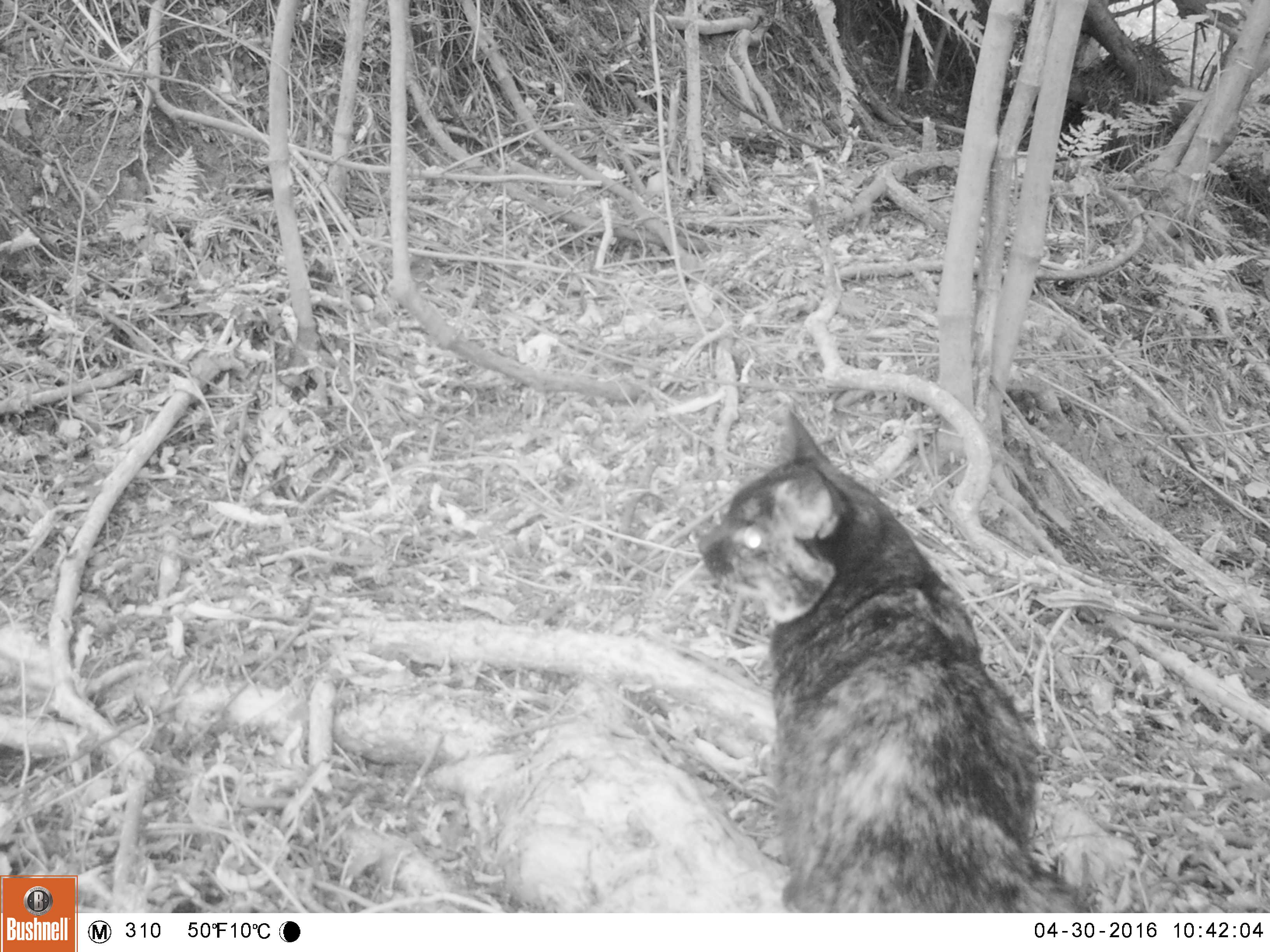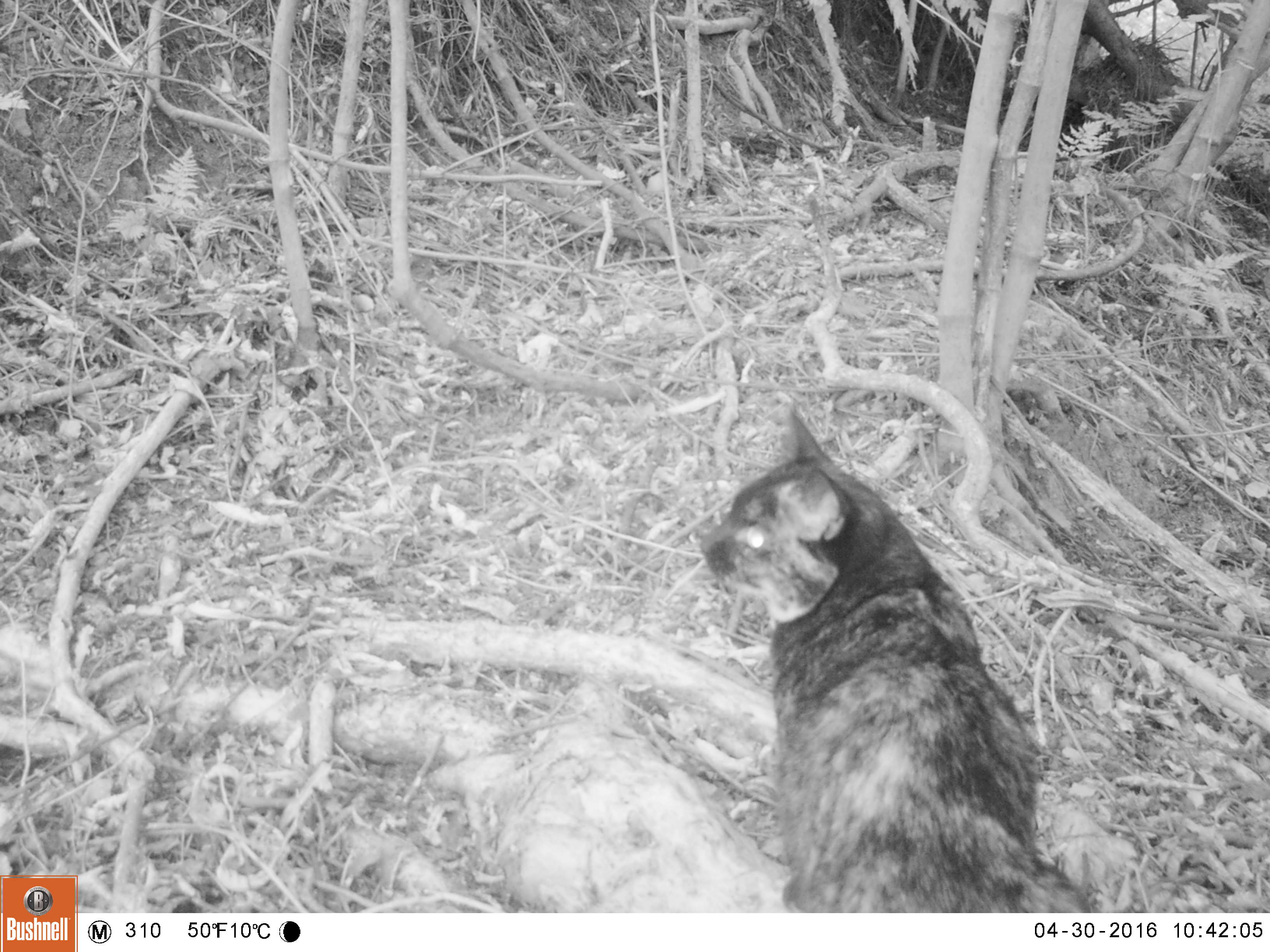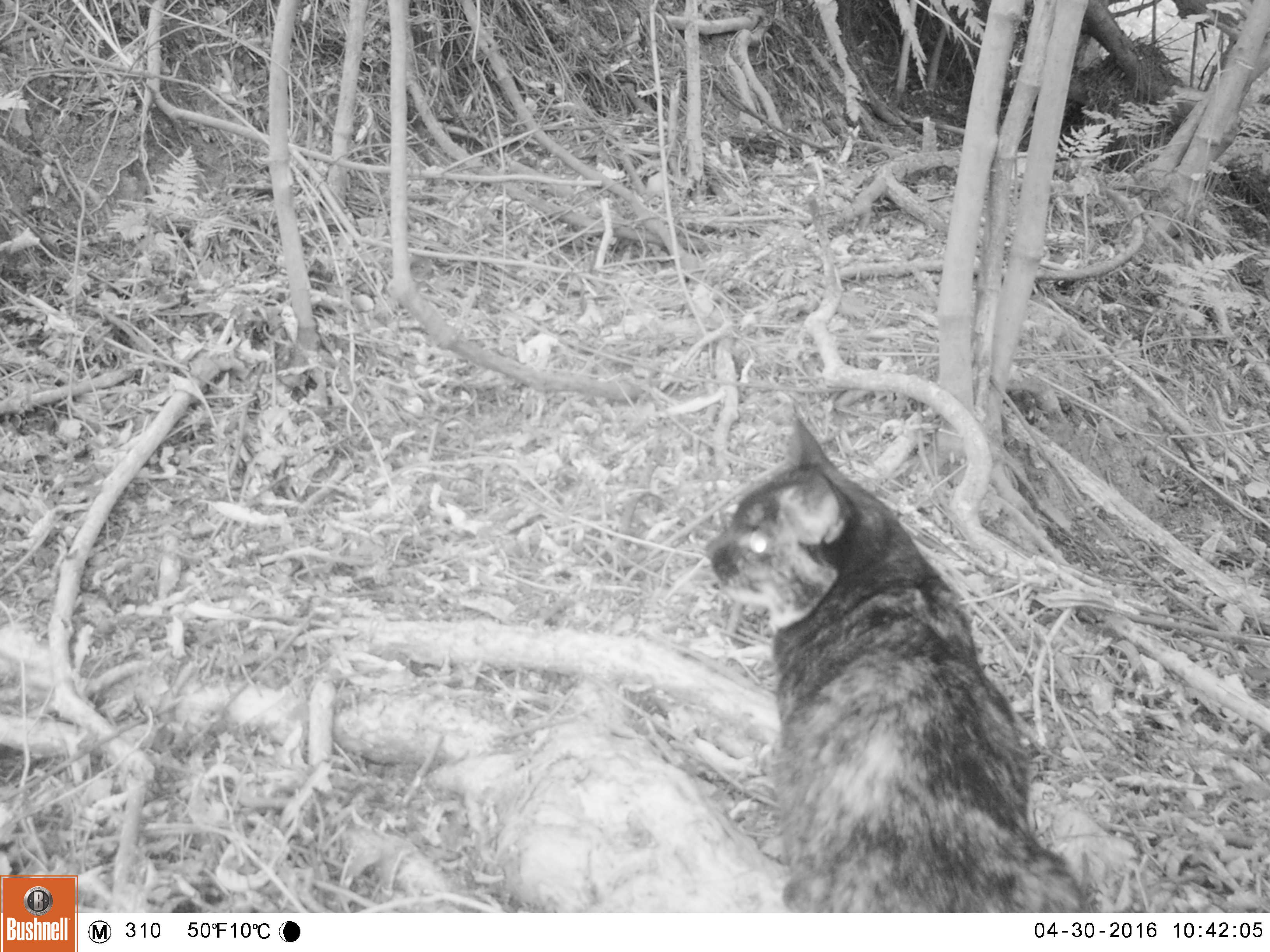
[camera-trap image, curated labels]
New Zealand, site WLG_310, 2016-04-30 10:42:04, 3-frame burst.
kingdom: Animalia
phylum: Chordata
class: Mammalia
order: Carnivora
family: Felidae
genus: Felis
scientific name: Felis catus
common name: domestic cat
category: cat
Cat (domestic cat) (Felis catus).